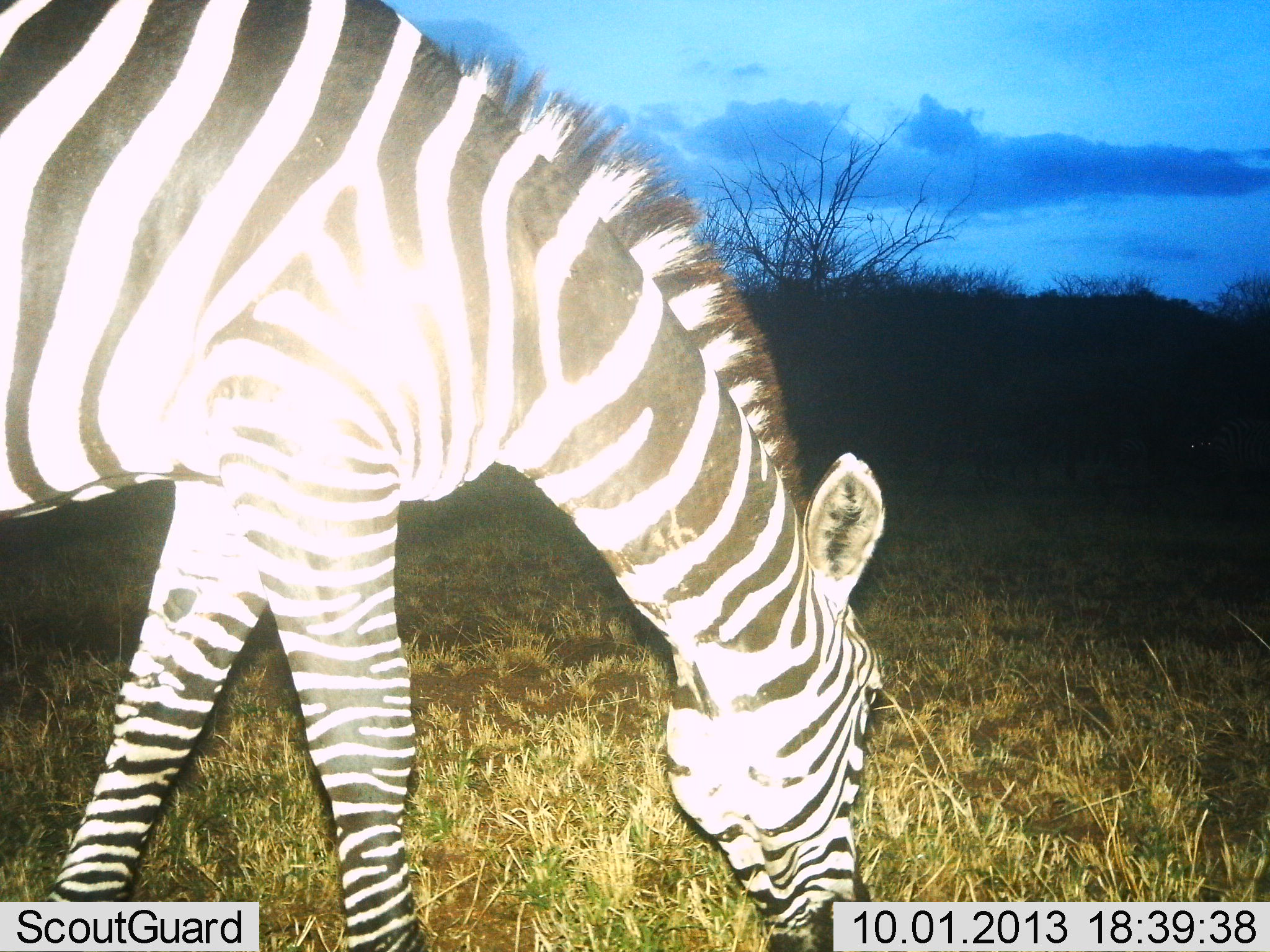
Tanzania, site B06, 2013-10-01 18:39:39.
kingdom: Animalia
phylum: Chordata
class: Mammalia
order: Perissodactyla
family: Equidae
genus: Equus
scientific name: Equus quagga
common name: plains zebra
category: zebra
Zebra (plains zebra) (Equus quagga), count 1. Behavior (volunteer vote fractions): standing 30%, resting 0%, moving 0%, interacting 0%. Young present (vote fraction): 0%. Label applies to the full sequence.